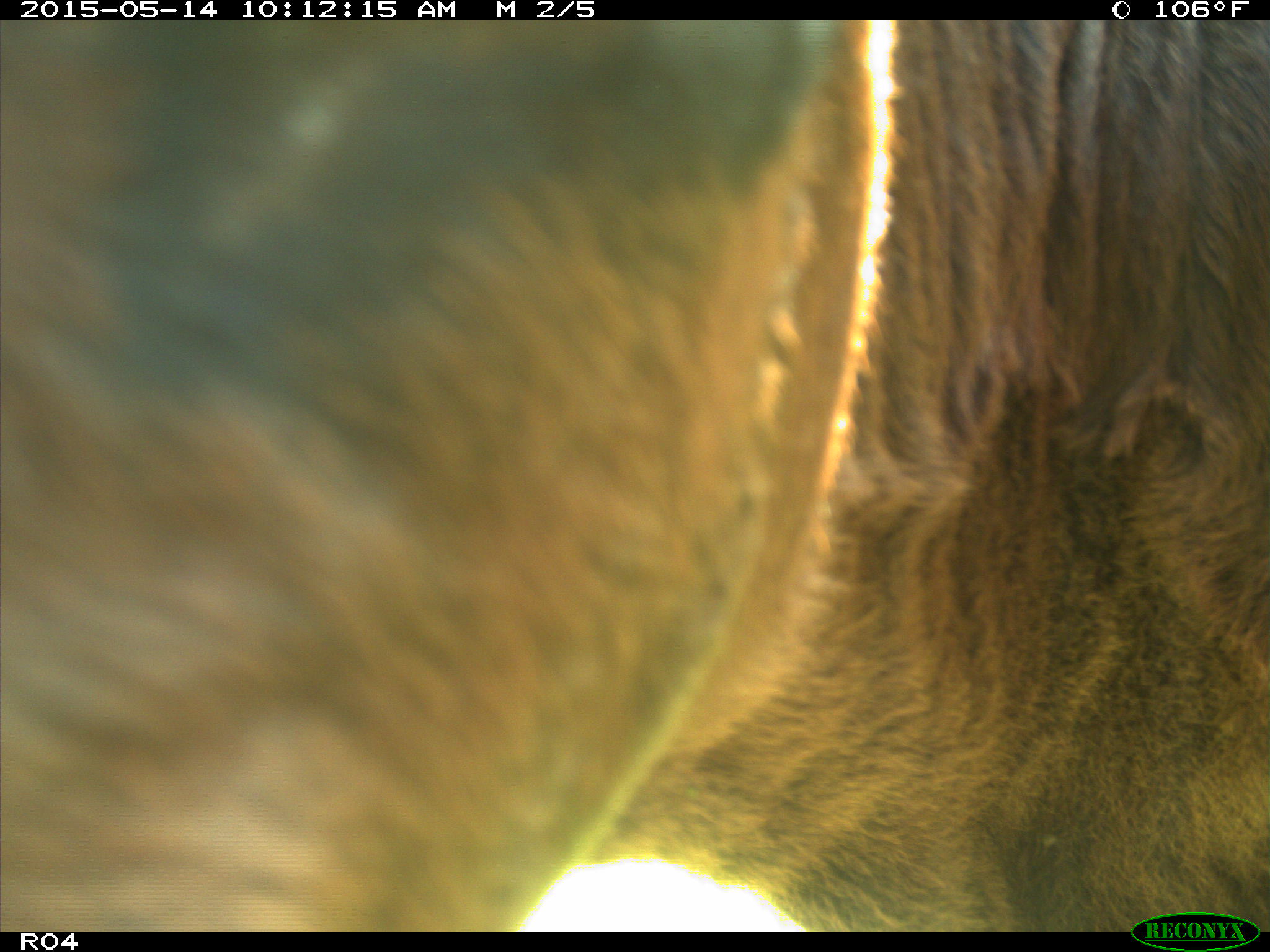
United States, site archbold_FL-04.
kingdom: Animalia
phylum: Chordata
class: Mammalia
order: Artiodactyla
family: Bovidae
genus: Bos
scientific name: Bos taurus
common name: domestic cow